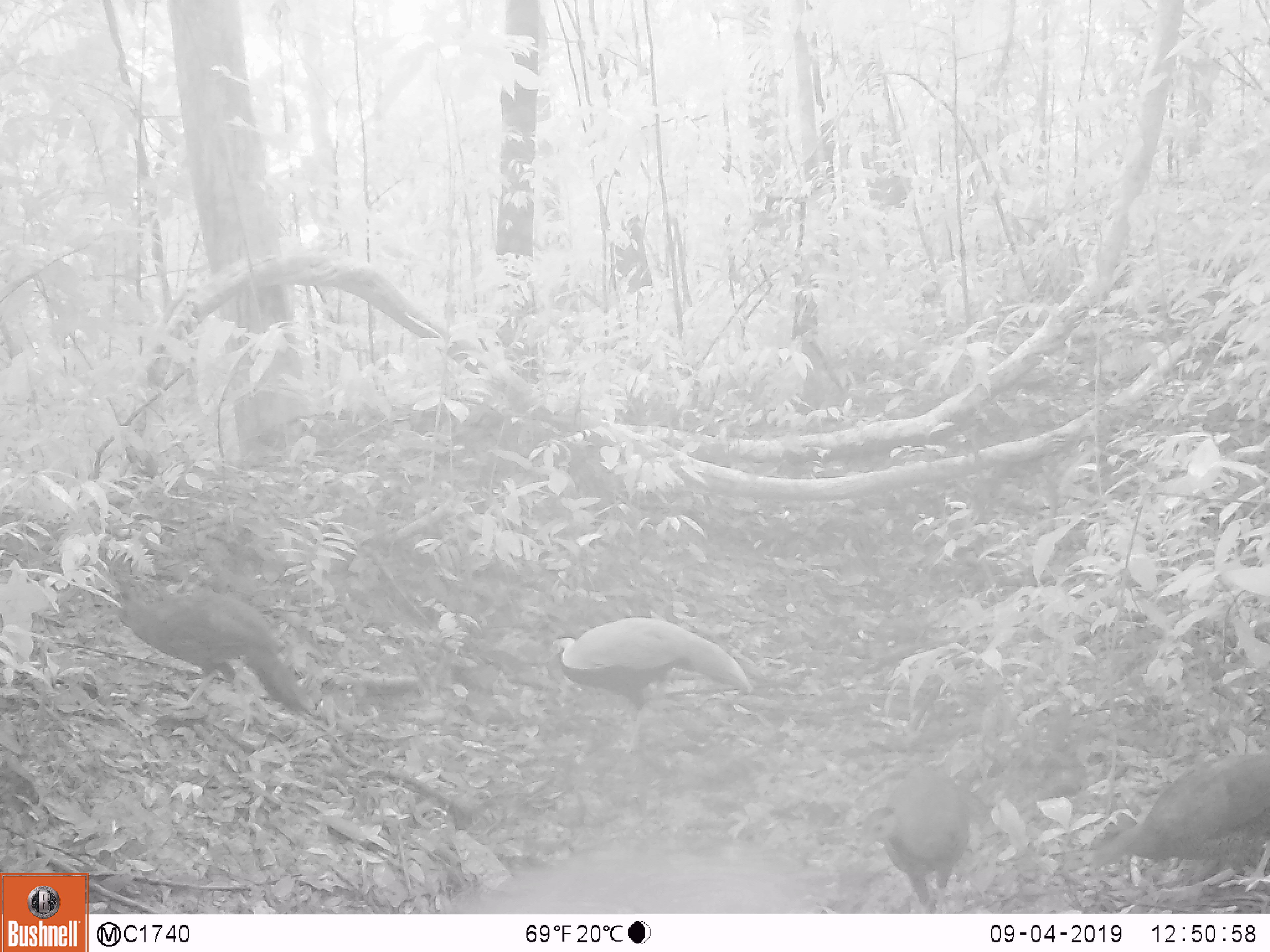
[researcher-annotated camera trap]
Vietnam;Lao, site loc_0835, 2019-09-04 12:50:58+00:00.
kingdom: Animalia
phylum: Chordata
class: Aves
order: Galliformes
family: Phasianidae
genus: Lophura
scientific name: Lophura nycthemera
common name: silver pheasant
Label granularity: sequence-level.